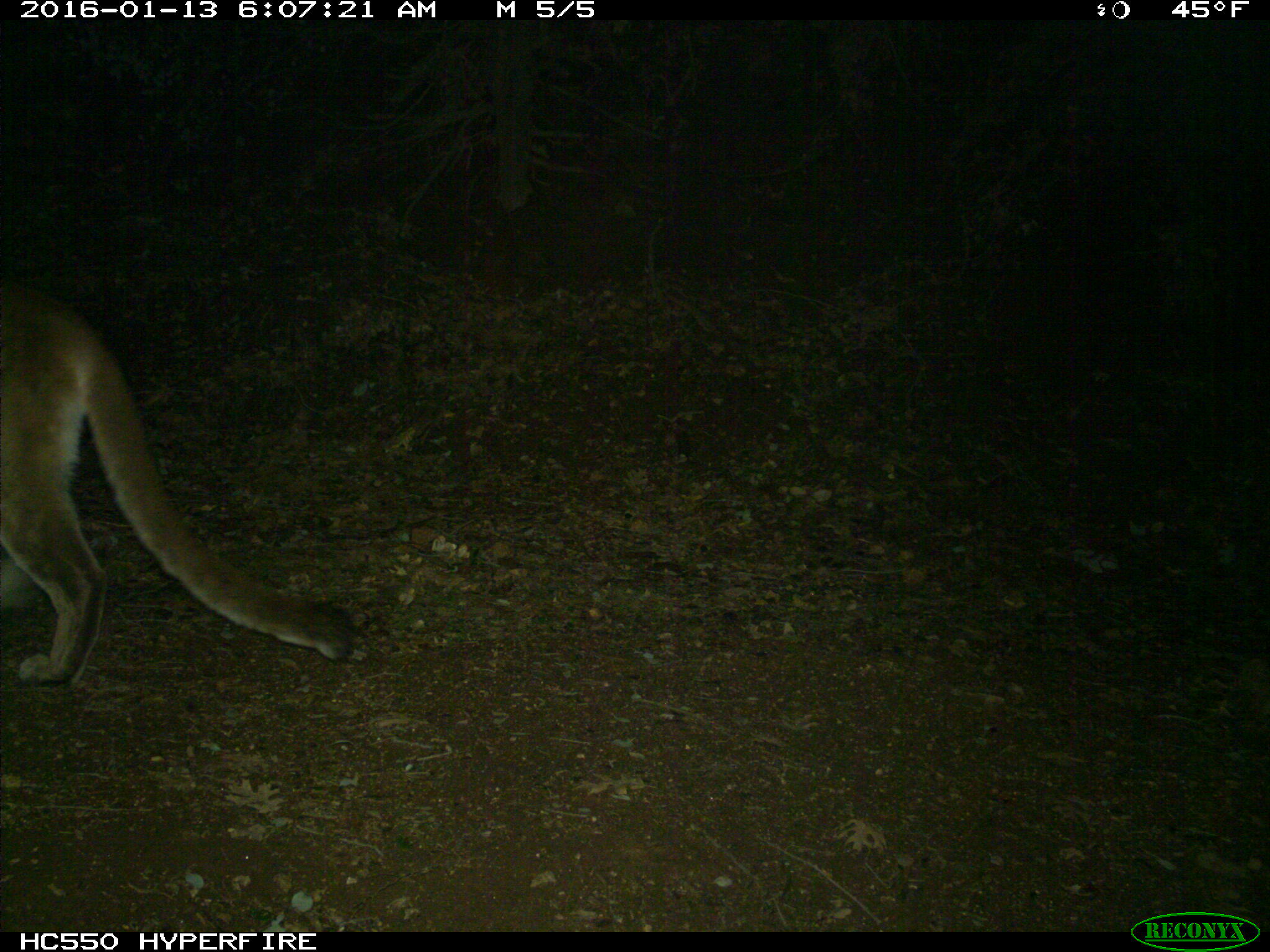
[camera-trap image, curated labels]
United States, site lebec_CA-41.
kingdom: Animalia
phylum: Chordata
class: Mammalia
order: Carnivora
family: Felidae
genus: Puma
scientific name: Puma concolor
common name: mountain lion